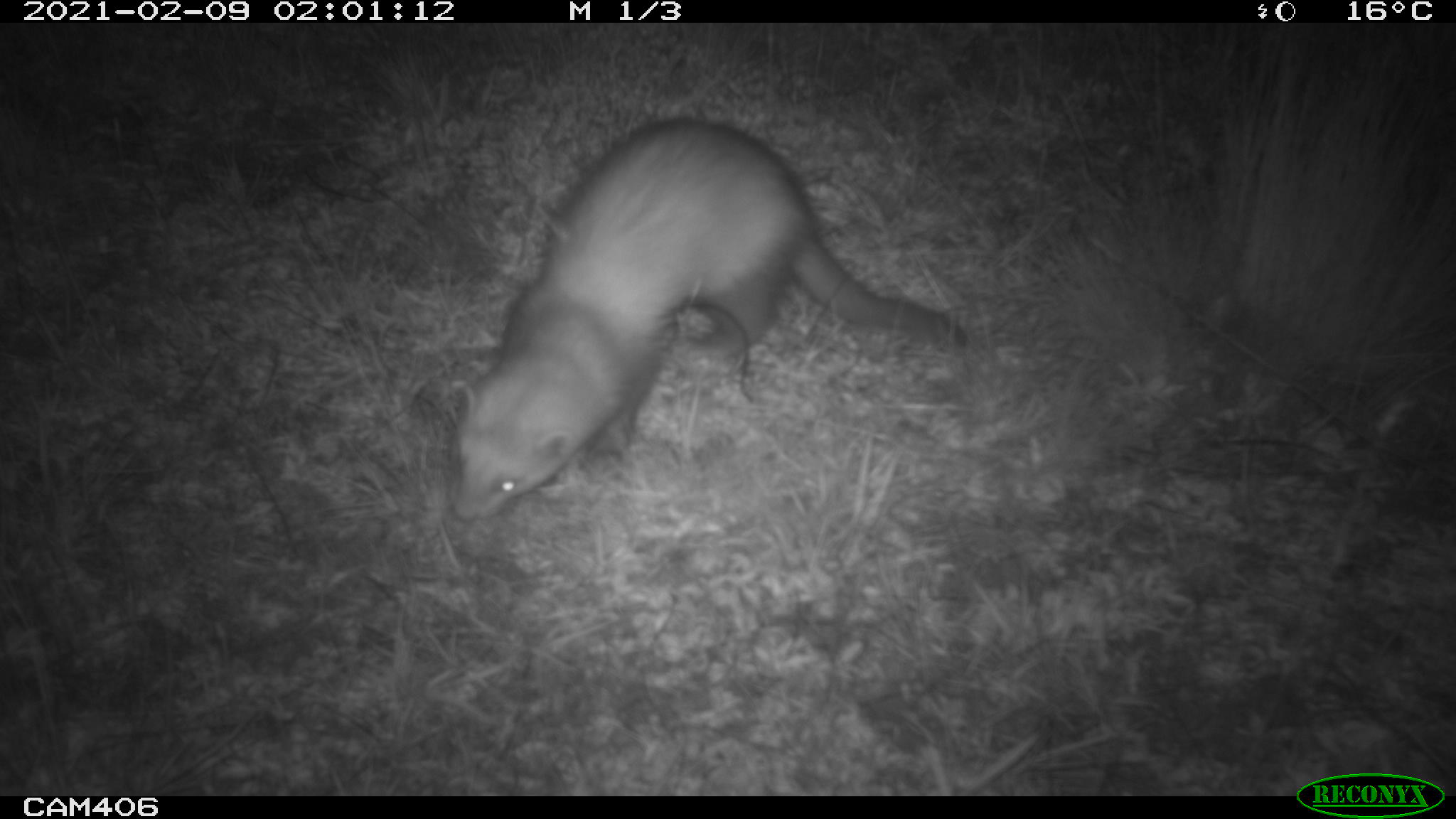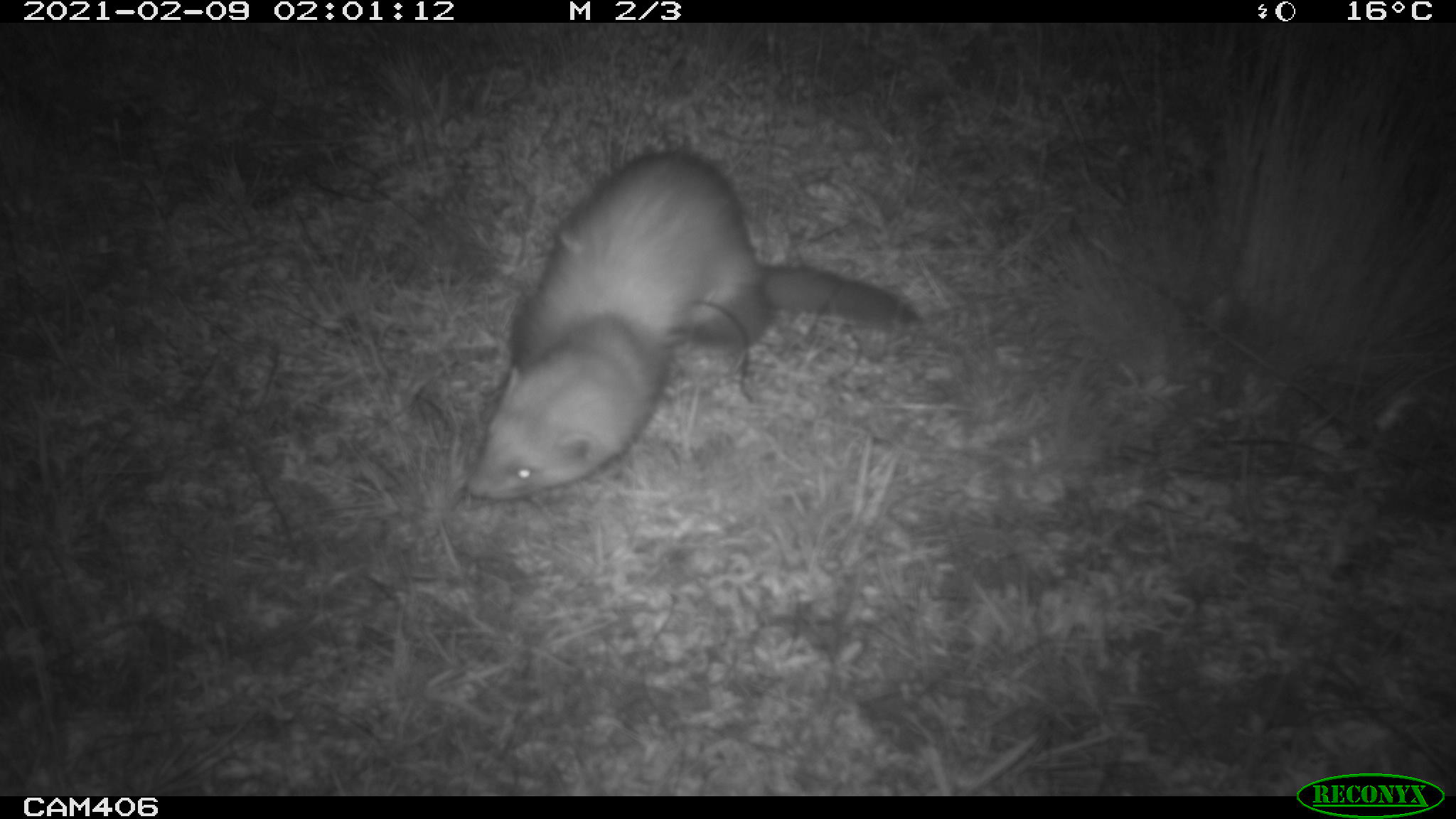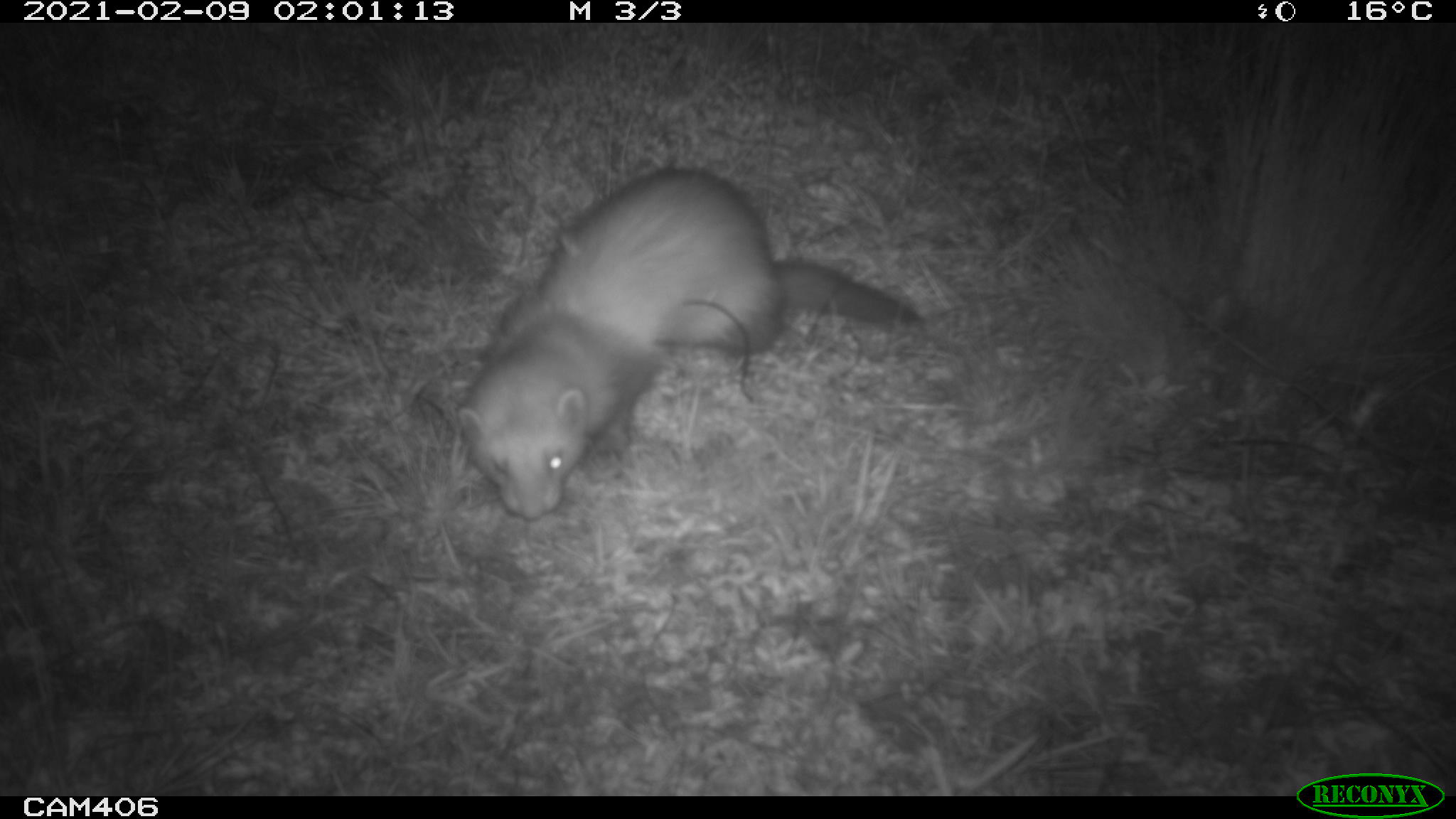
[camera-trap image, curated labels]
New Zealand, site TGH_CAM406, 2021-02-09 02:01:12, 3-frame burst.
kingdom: Animalia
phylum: Chordata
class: Mammalia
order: Carnivora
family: Mustelidae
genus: Mustela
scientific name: Mustela furo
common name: ferret